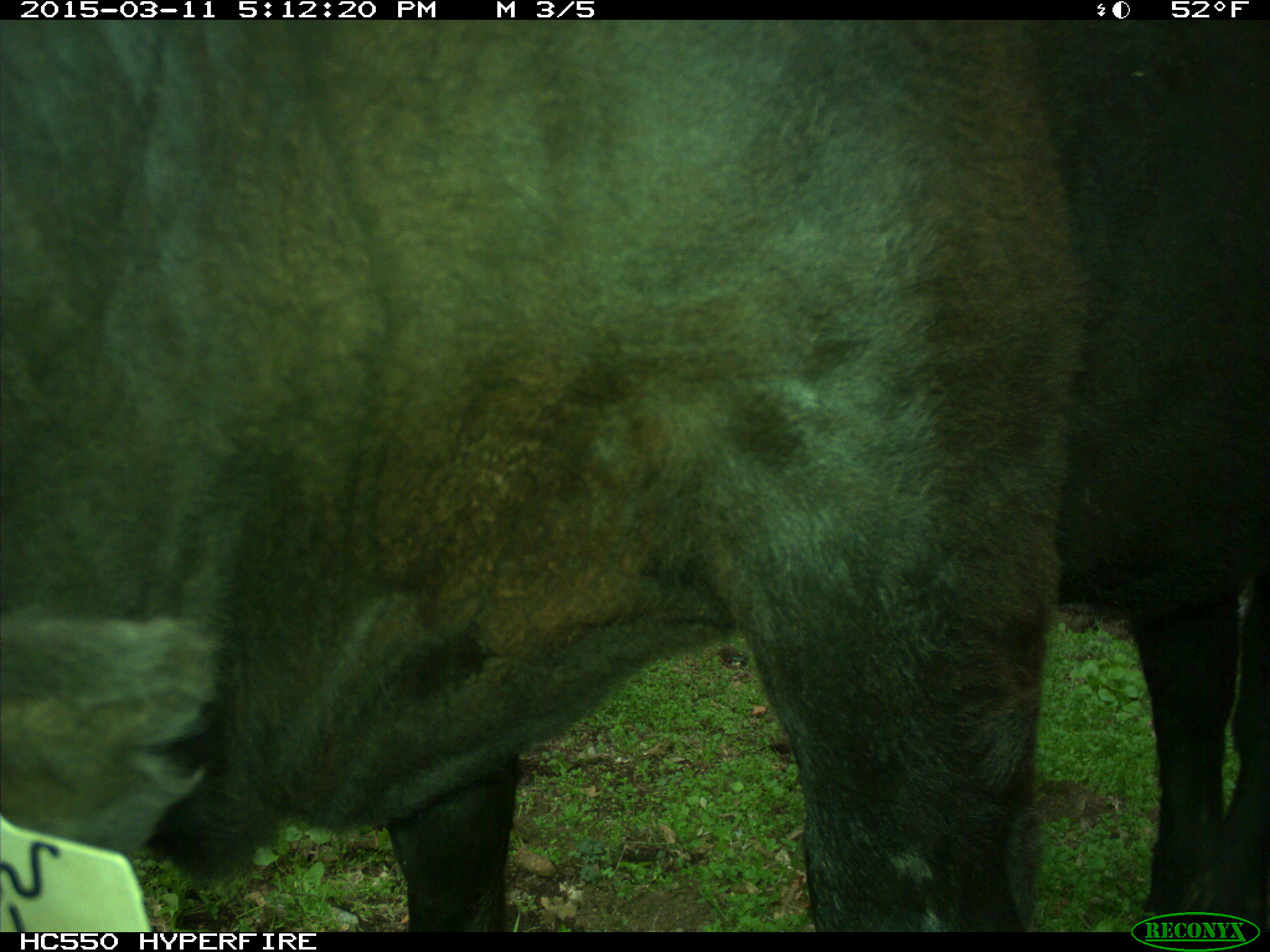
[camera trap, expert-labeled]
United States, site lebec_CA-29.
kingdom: Animalia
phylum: Chordata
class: Mammalia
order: Artiodactyla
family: Bovidae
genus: Bos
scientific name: Bos taurus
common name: domestic cow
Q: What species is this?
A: Bos taurus (domestic cow).